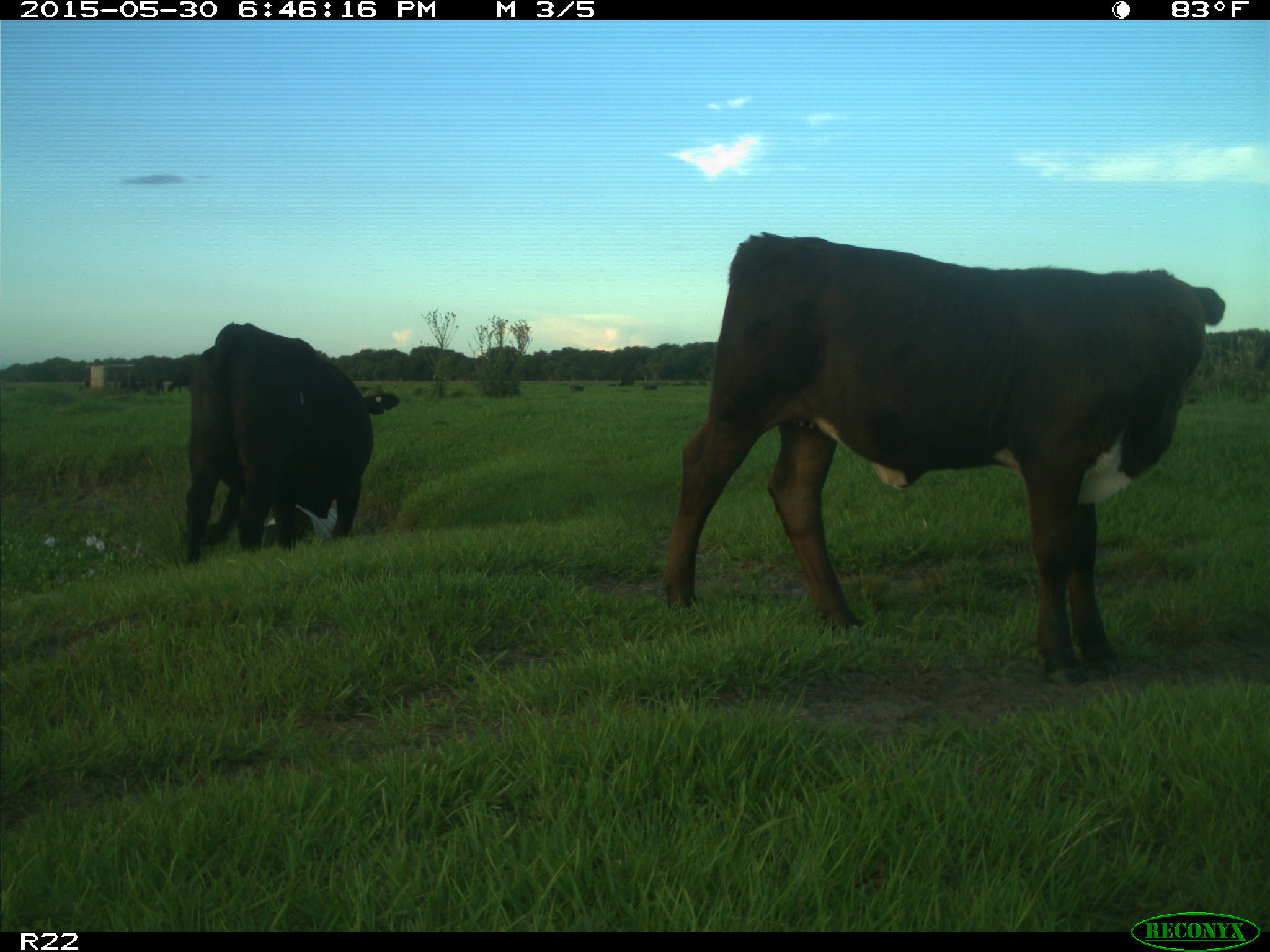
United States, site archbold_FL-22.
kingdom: Animalia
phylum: Chordata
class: Mammalia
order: Artiodactyla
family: Bovidae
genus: Bos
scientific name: Bos taurus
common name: domestic cow